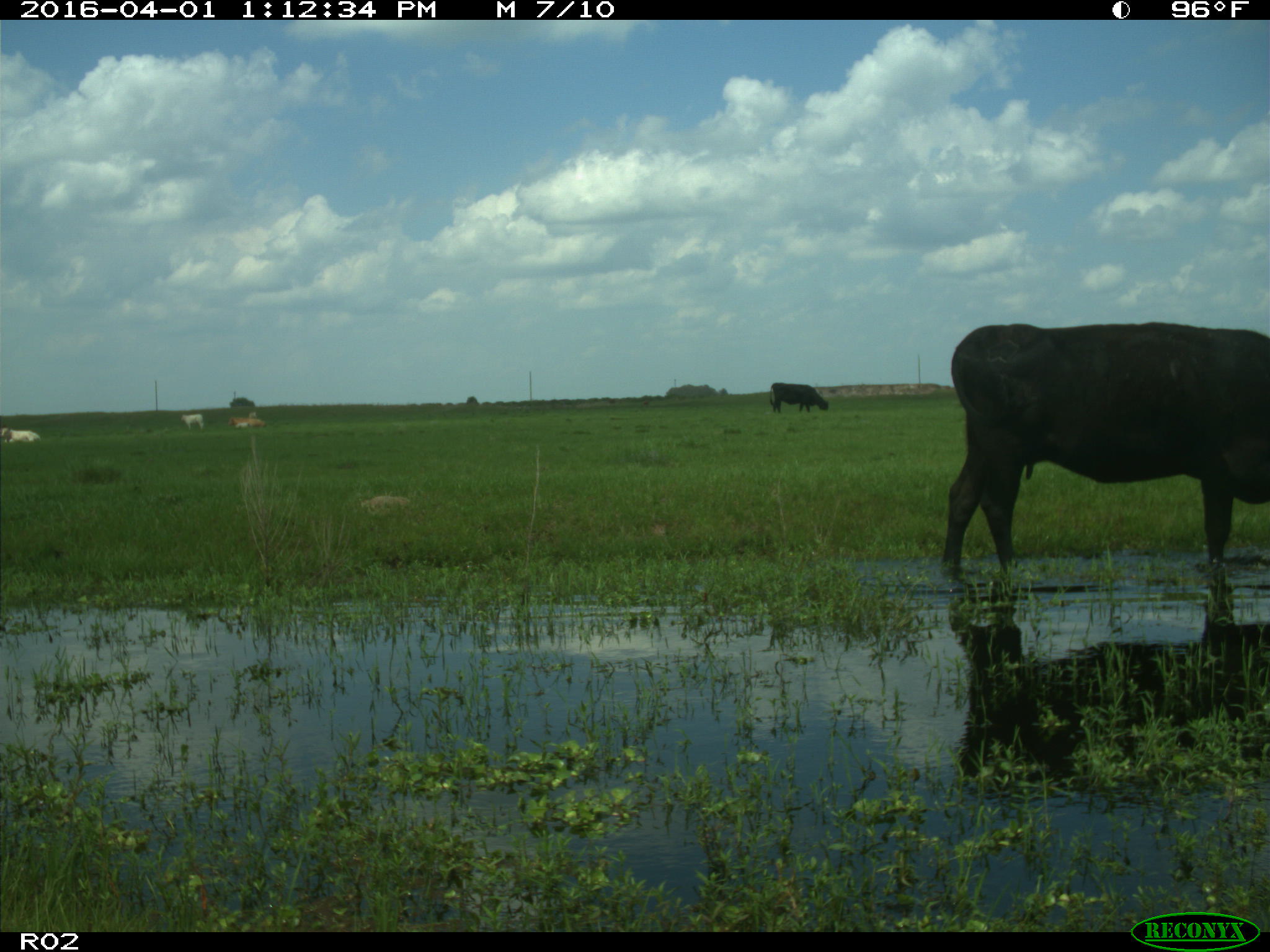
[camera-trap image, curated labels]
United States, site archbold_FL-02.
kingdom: Animalia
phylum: Chordata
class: Mammalia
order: Artiodactyla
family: Bovidae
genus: Bos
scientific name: Bos taurus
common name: domestic cow